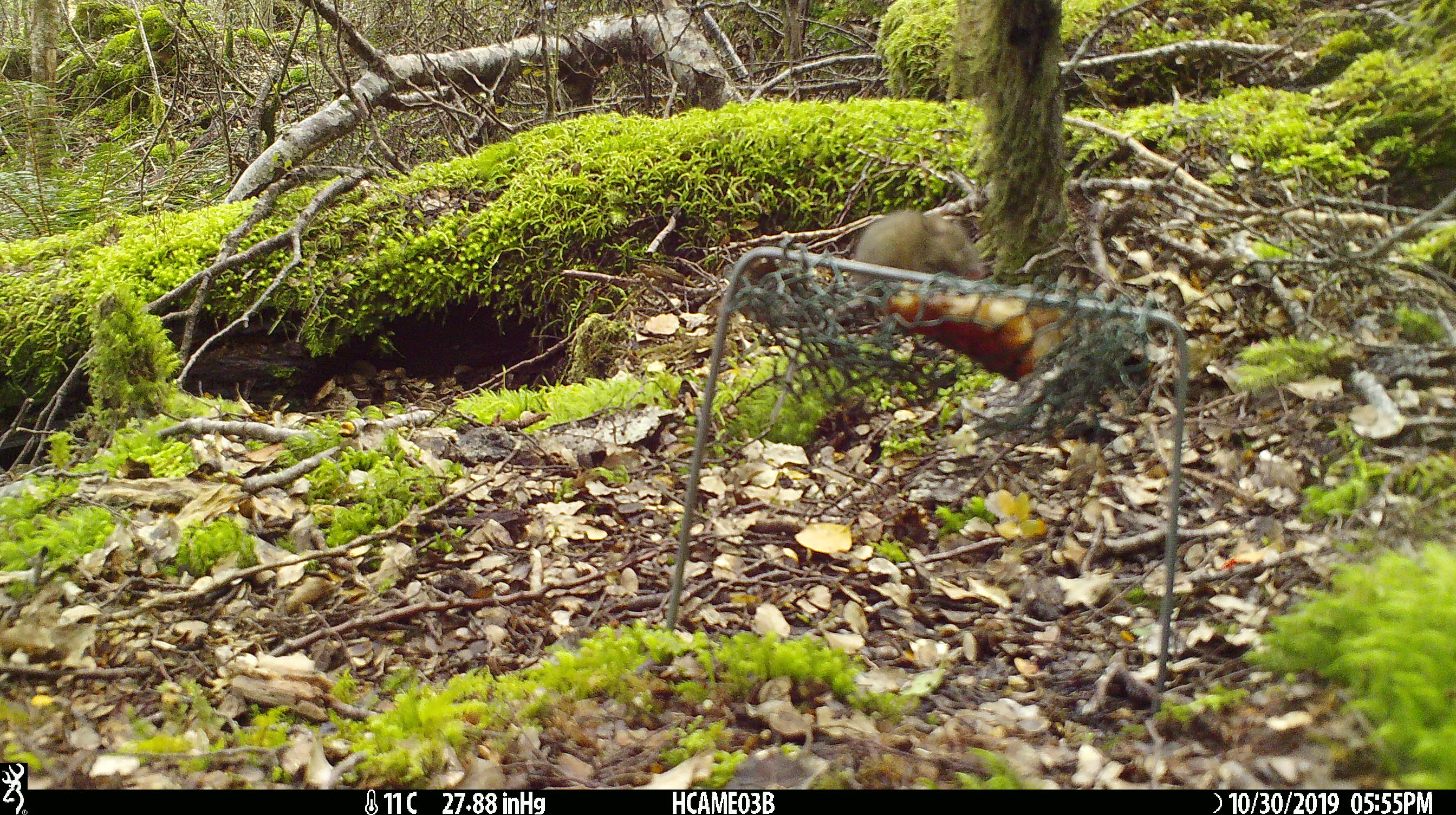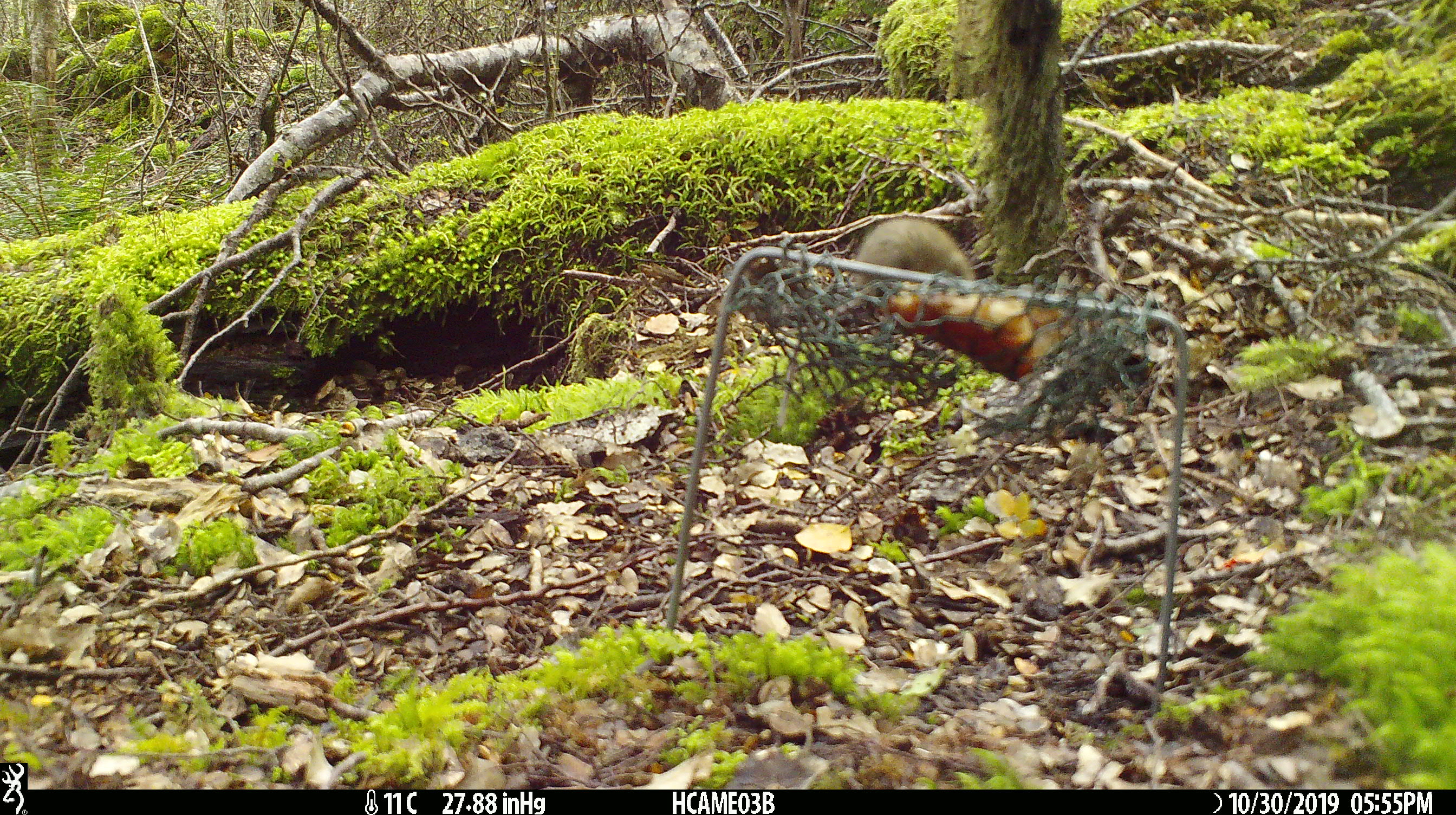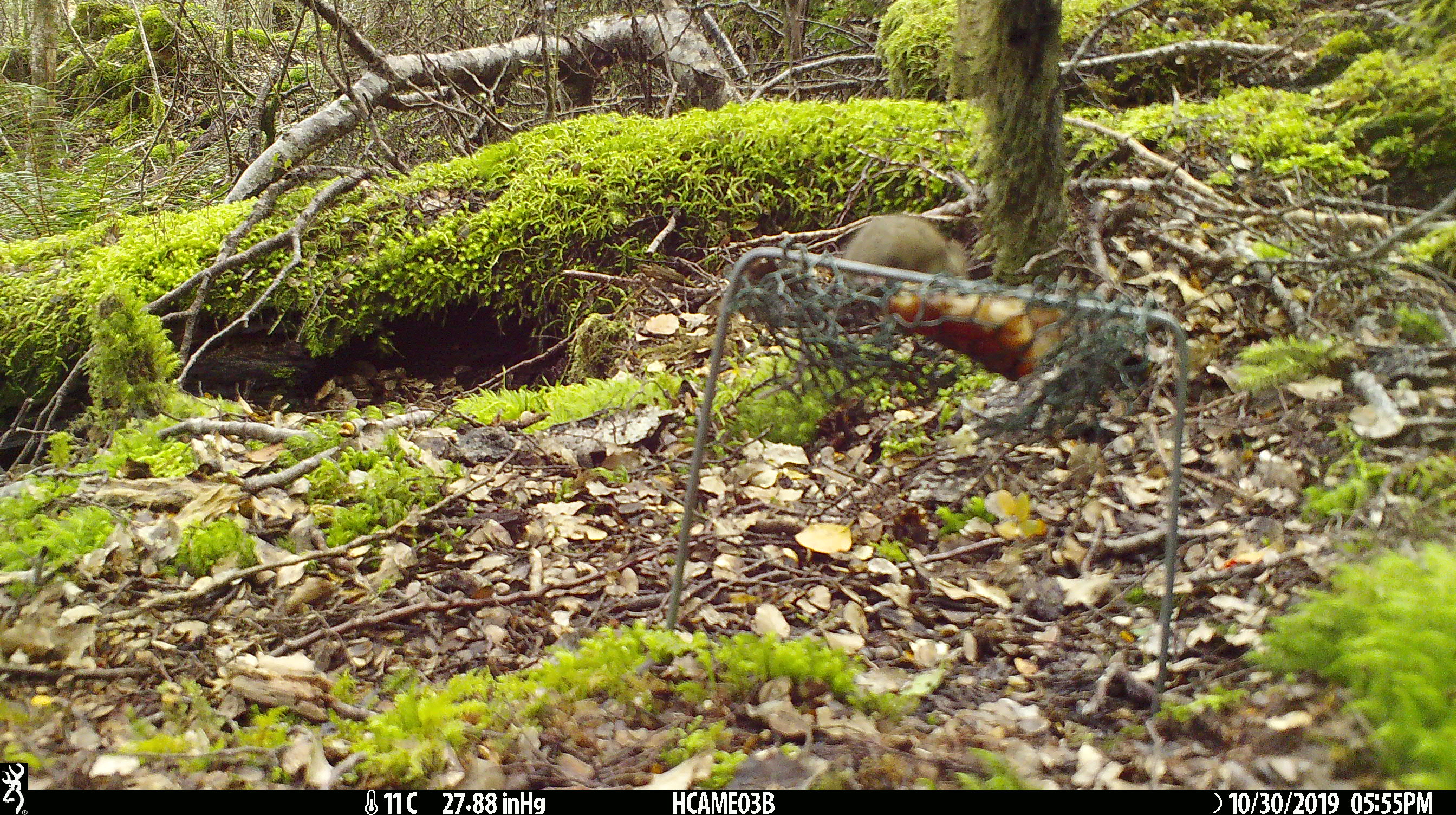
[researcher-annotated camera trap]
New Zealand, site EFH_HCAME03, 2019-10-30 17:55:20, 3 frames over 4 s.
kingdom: Animalia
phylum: Chordata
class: Mammalia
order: Rodentia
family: Muridae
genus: Mus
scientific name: Mus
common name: mouse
Mouse (Mus).